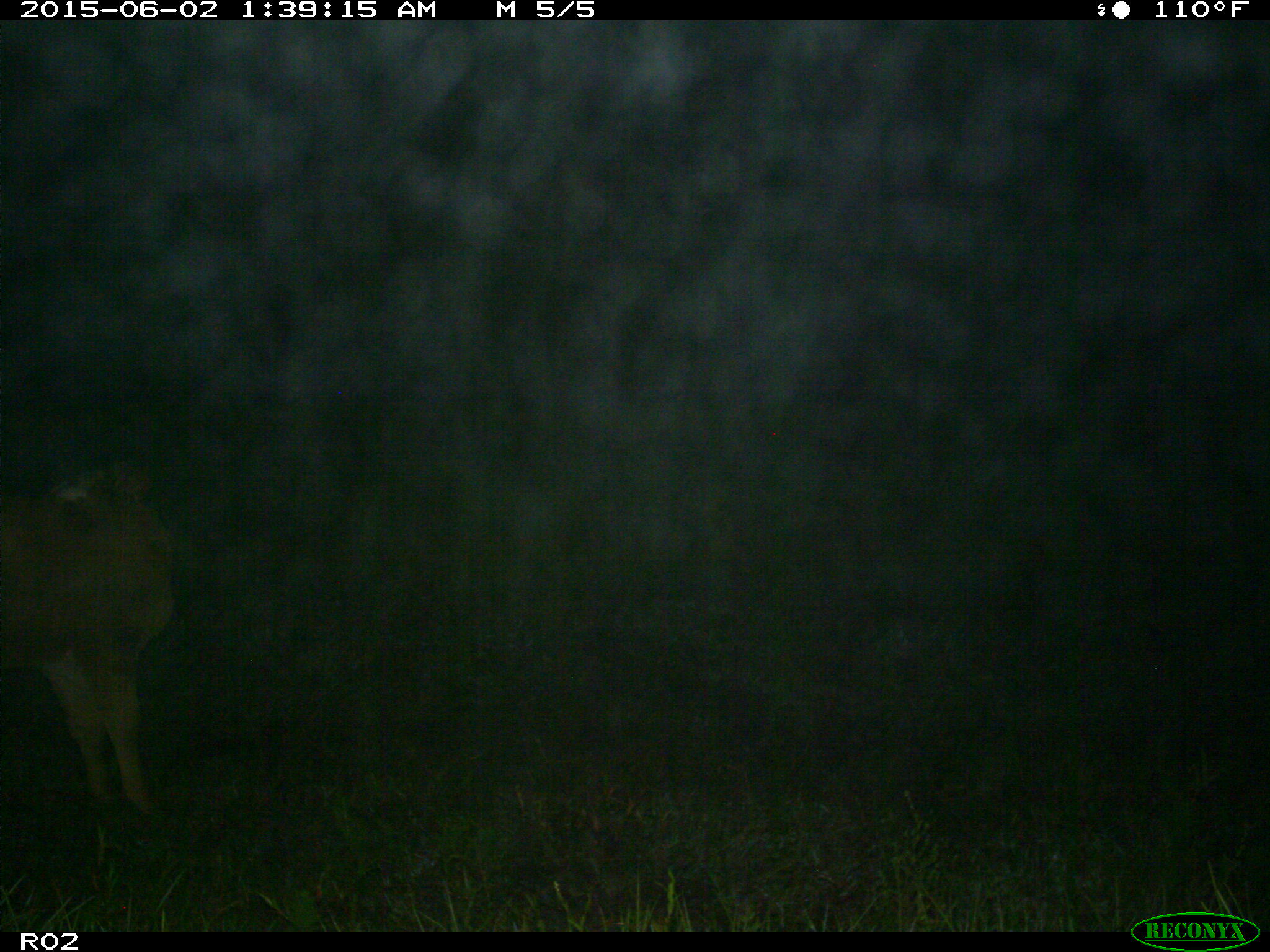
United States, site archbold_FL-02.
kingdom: Animalia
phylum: Chordata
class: Mammalia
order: Artiodactyla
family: Bovidae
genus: Bos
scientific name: Bos taurus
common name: domestic cow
Bos taurus (domestic cow).